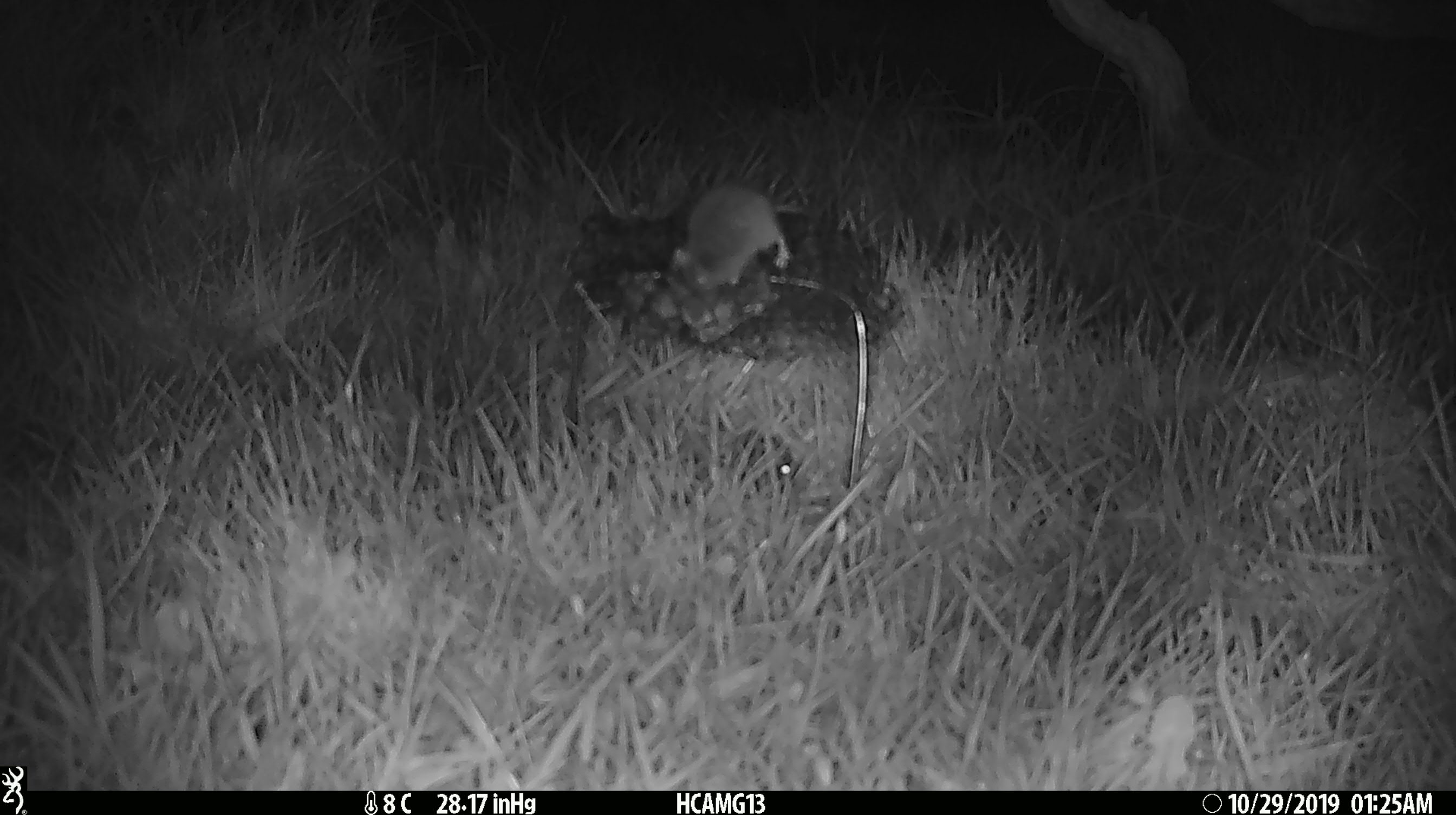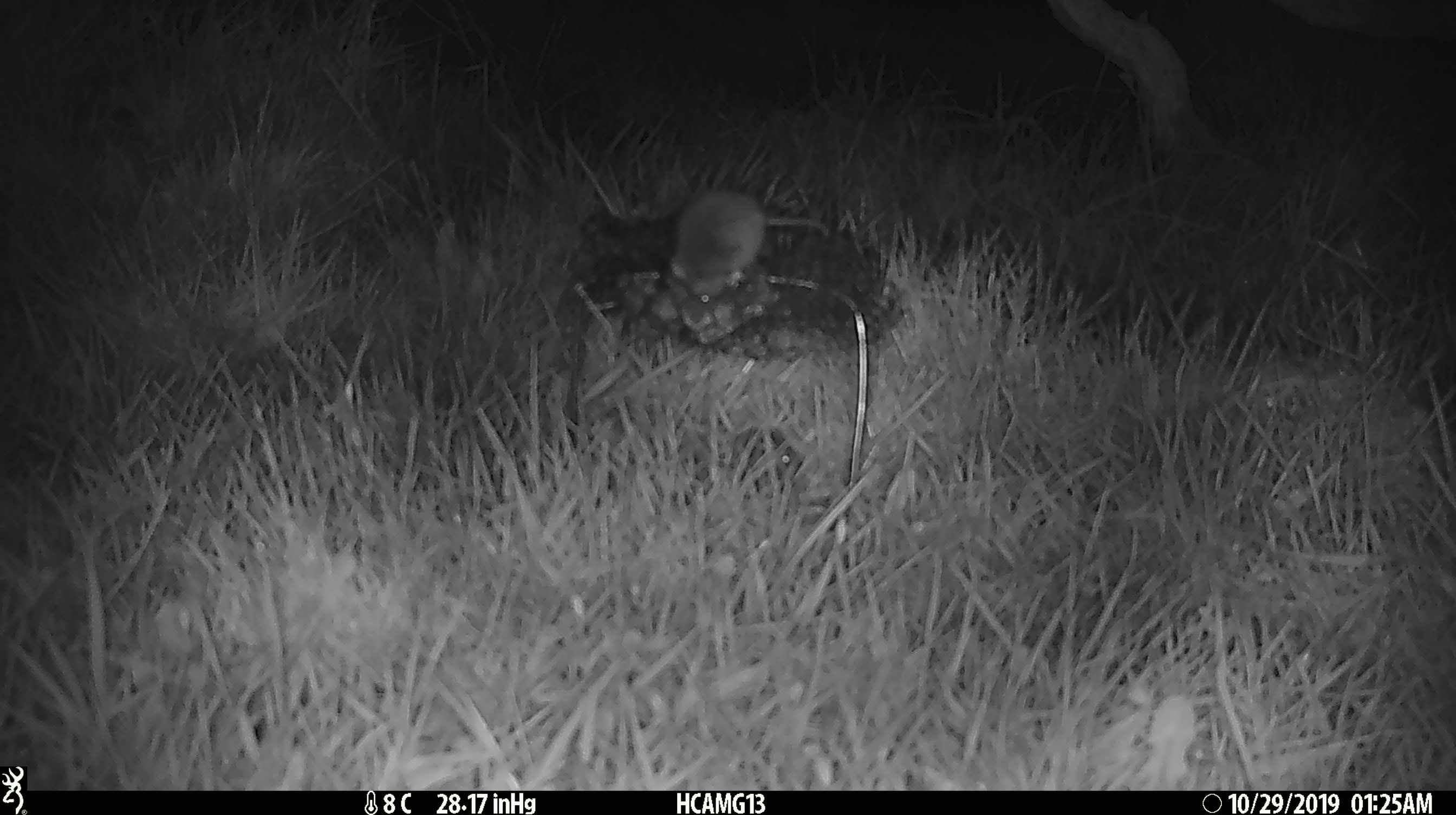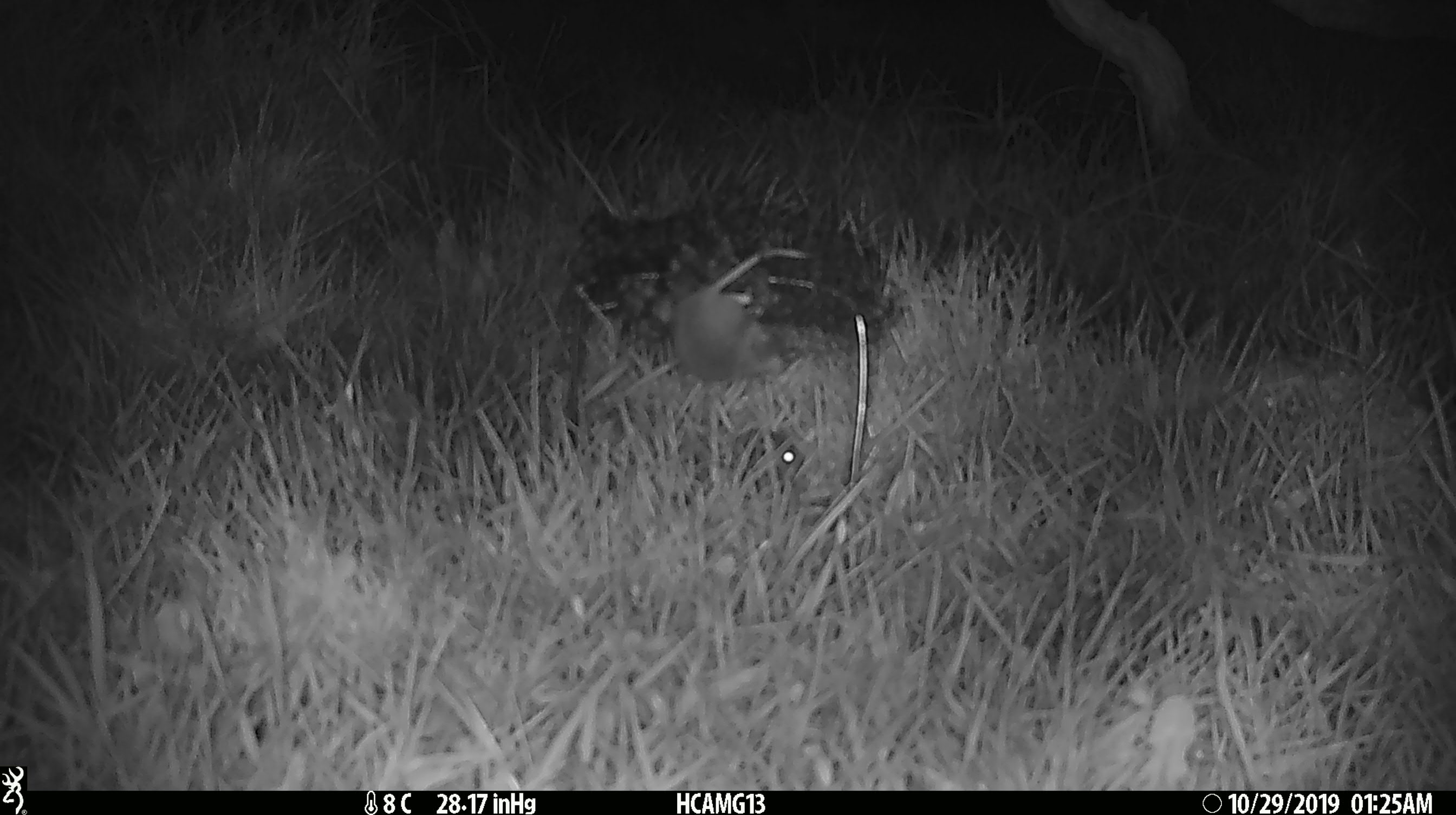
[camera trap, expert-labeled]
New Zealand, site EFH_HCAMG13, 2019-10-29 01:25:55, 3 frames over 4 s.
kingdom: Animalia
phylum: Chordata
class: Mammalia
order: Rodentia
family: Muridae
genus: Mus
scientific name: Mus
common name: mouse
Mouse (Mus).